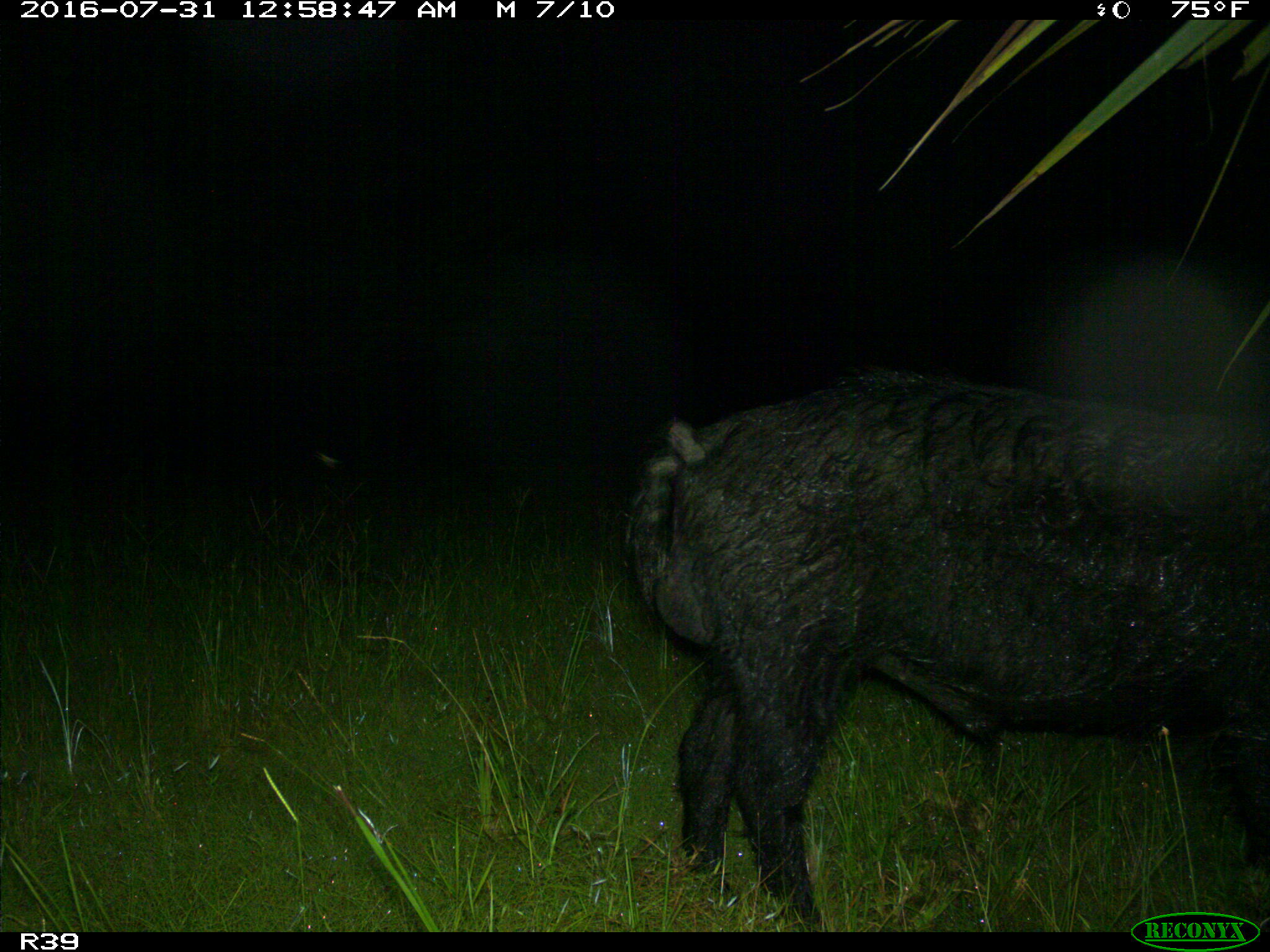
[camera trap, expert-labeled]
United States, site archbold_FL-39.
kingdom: Animalia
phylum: Chordata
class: Mammalia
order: Artiodactyla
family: Suidae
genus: Sus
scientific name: Sus scrofa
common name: wild boar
Sus scrofa (wild boar).